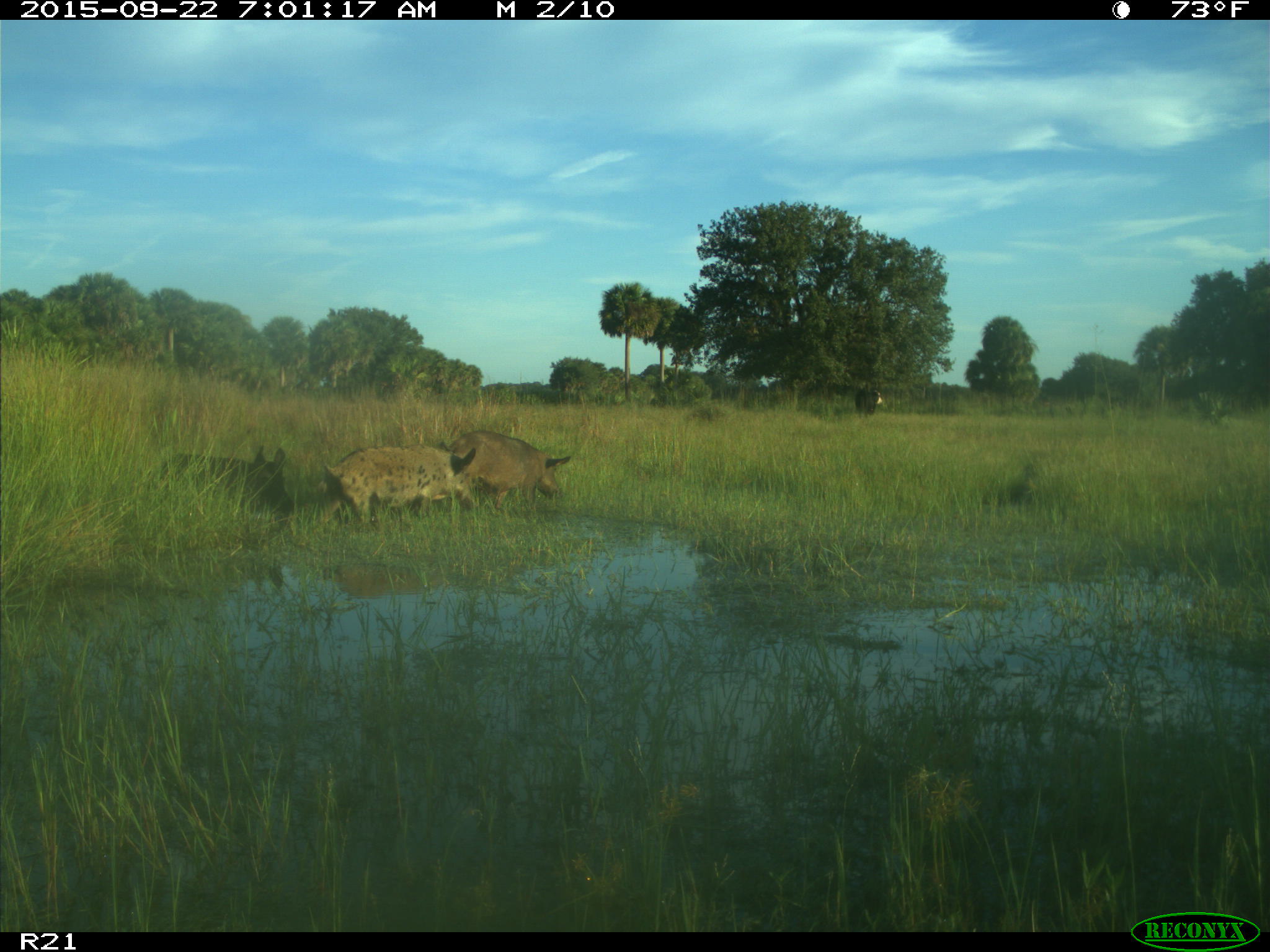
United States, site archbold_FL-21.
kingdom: Animalia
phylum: Chordata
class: Mammalia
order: Artiodactyla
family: Suidae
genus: Sus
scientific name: Sus scrofa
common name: wild boar